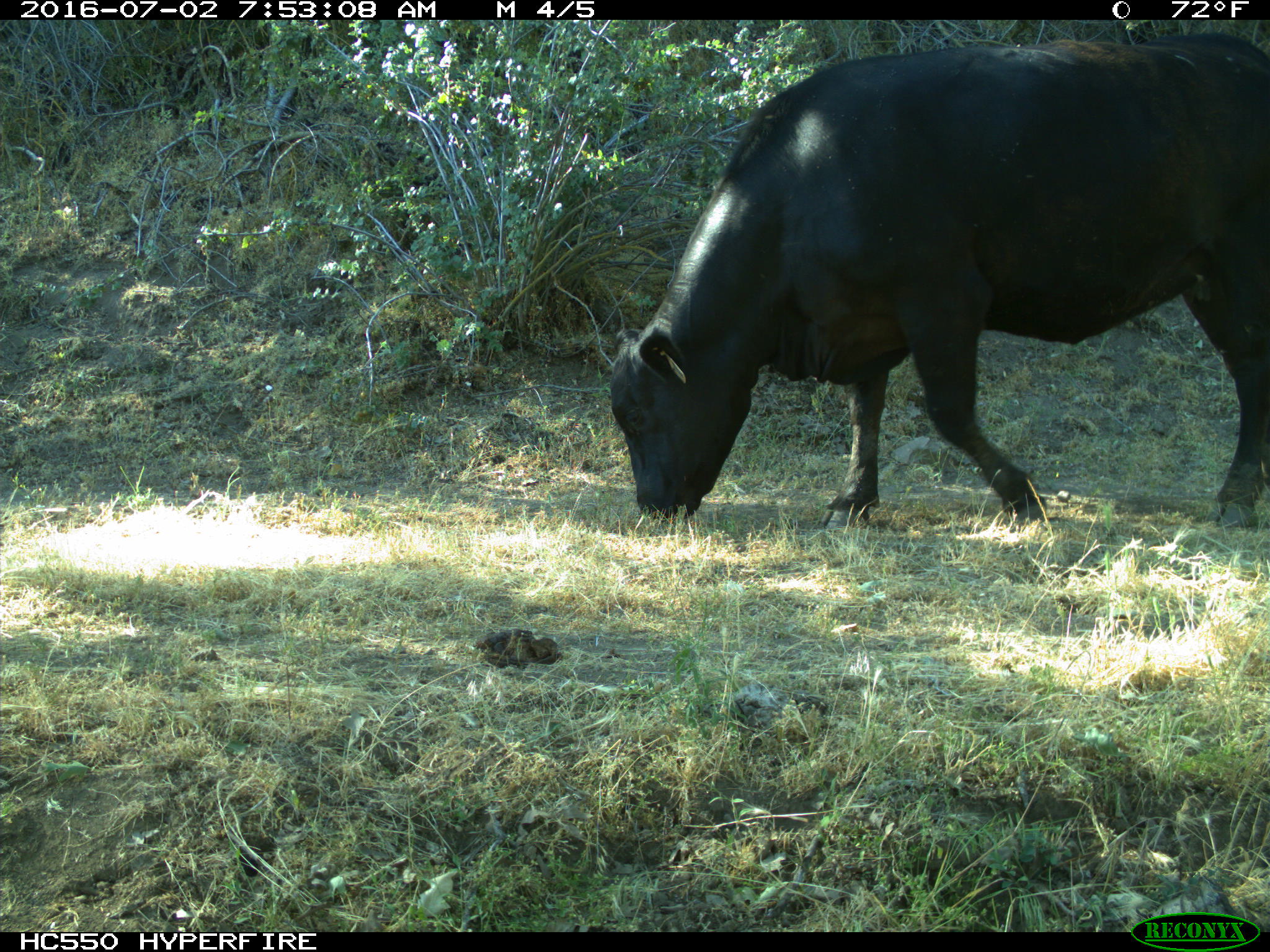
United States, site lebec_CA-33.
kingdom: Animalia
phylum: Chordata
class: Mammalia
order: Artiodactyla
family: Bovidae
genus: Bos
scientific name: Bos taurus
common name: domestic cow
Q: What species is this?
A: Bos taurus (domestic cow).